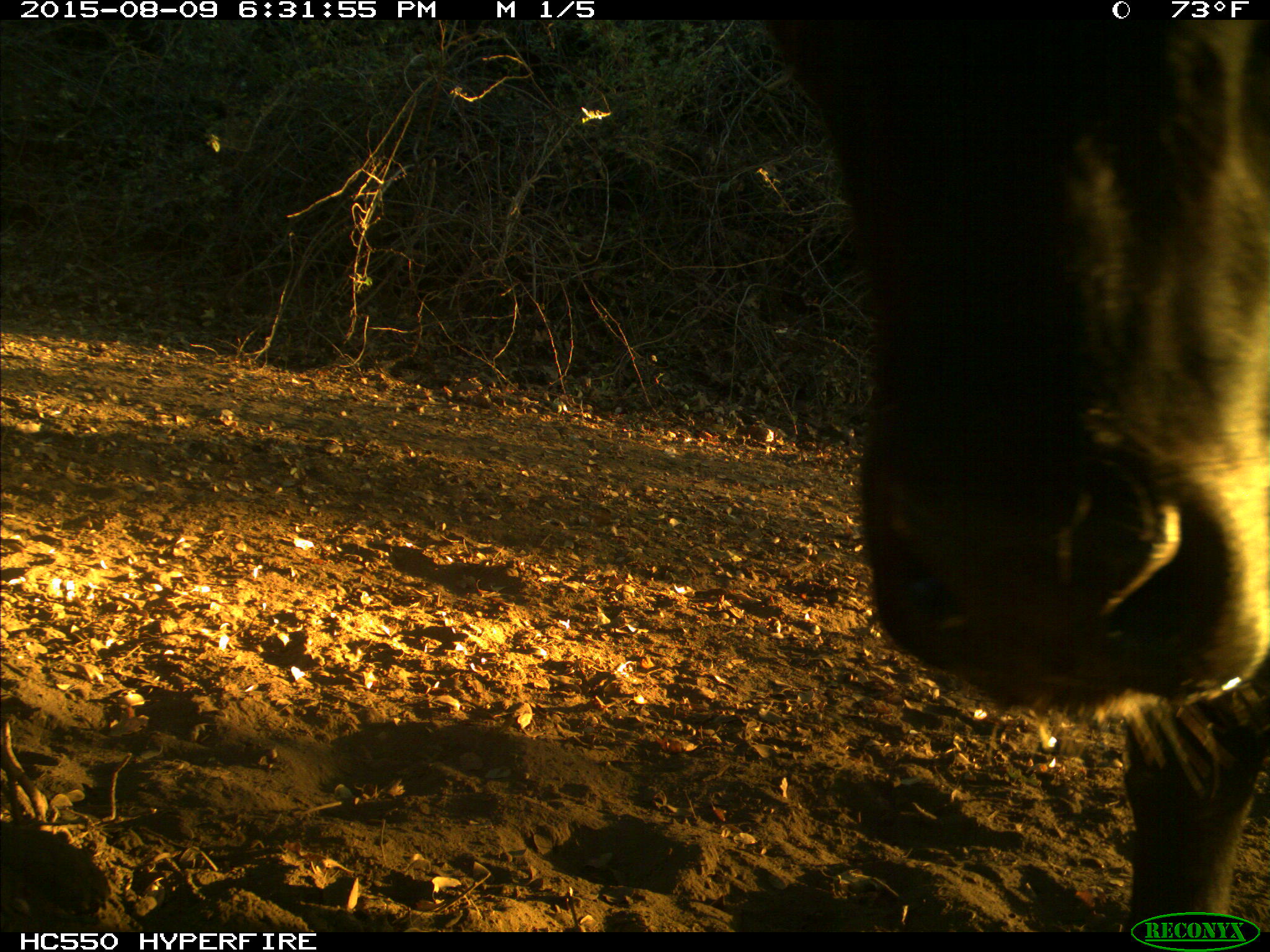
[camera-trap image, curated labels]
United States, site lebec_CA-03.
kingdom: Animalia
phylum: Chordata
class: Mammalia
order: Artiodactyla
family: Bovidae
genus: Bos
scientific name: Bos taurus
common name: domestic cow